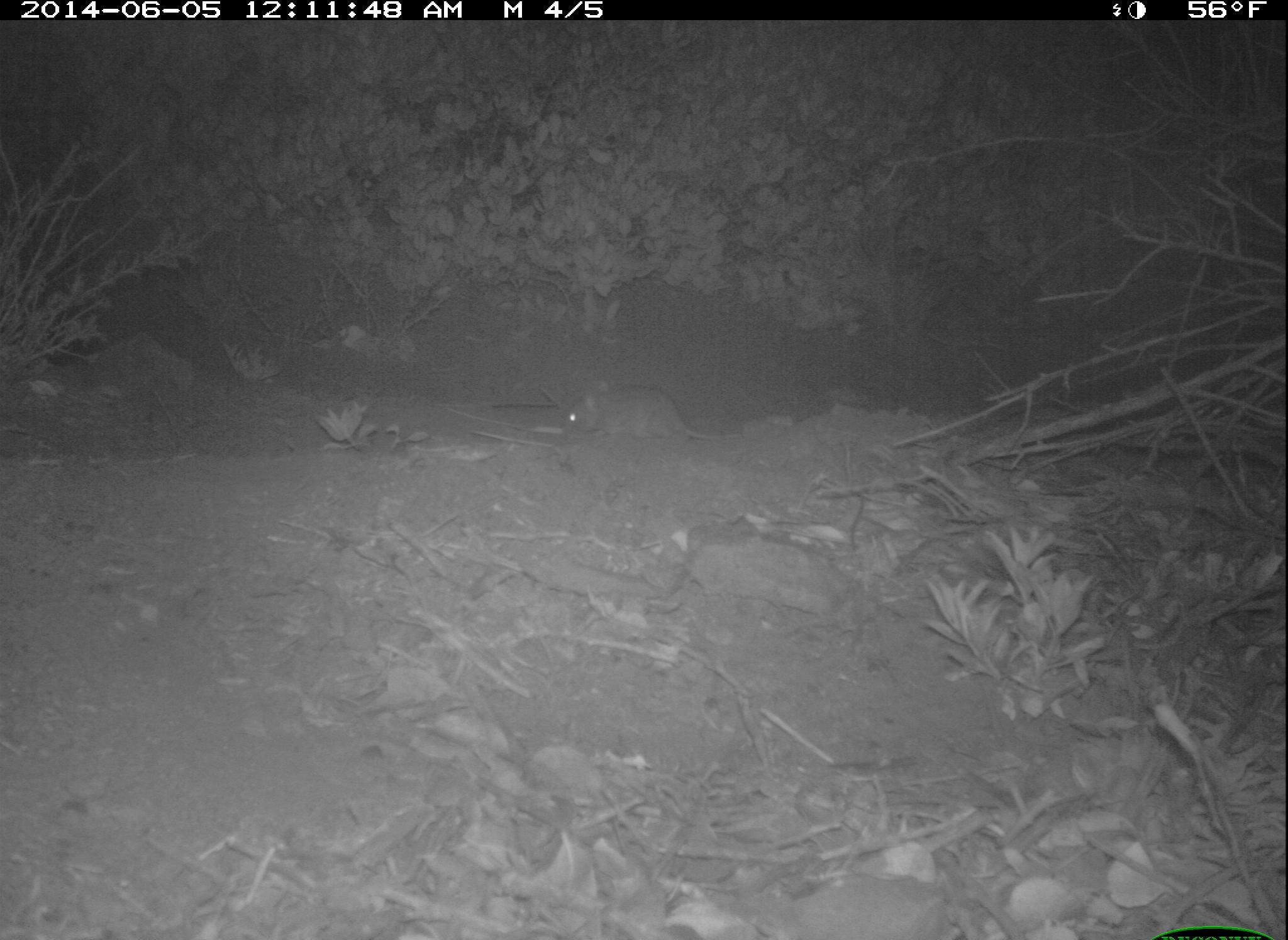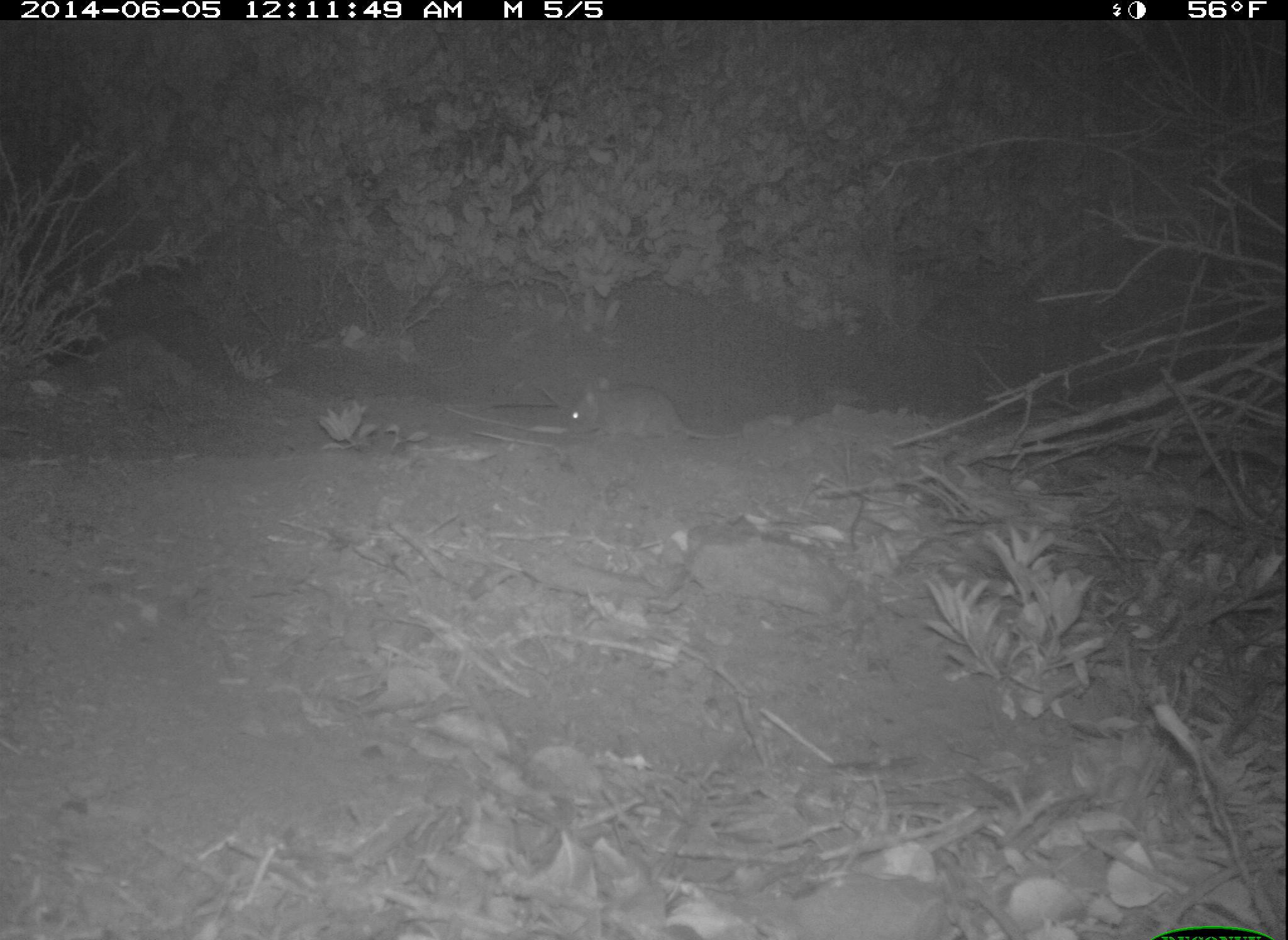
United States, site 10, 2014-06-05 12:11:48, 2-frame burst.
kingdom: Animalia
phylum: Chordata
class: Mammalia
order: Rodentia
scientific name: Rodentia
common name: rodent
Rodent (Rodentia).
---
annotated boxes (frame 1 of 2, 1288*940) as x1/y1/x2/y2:
rodent: 569/380/741/444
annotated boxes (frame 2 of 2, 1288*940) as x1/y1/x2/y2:
rodent: 567/379/740/440